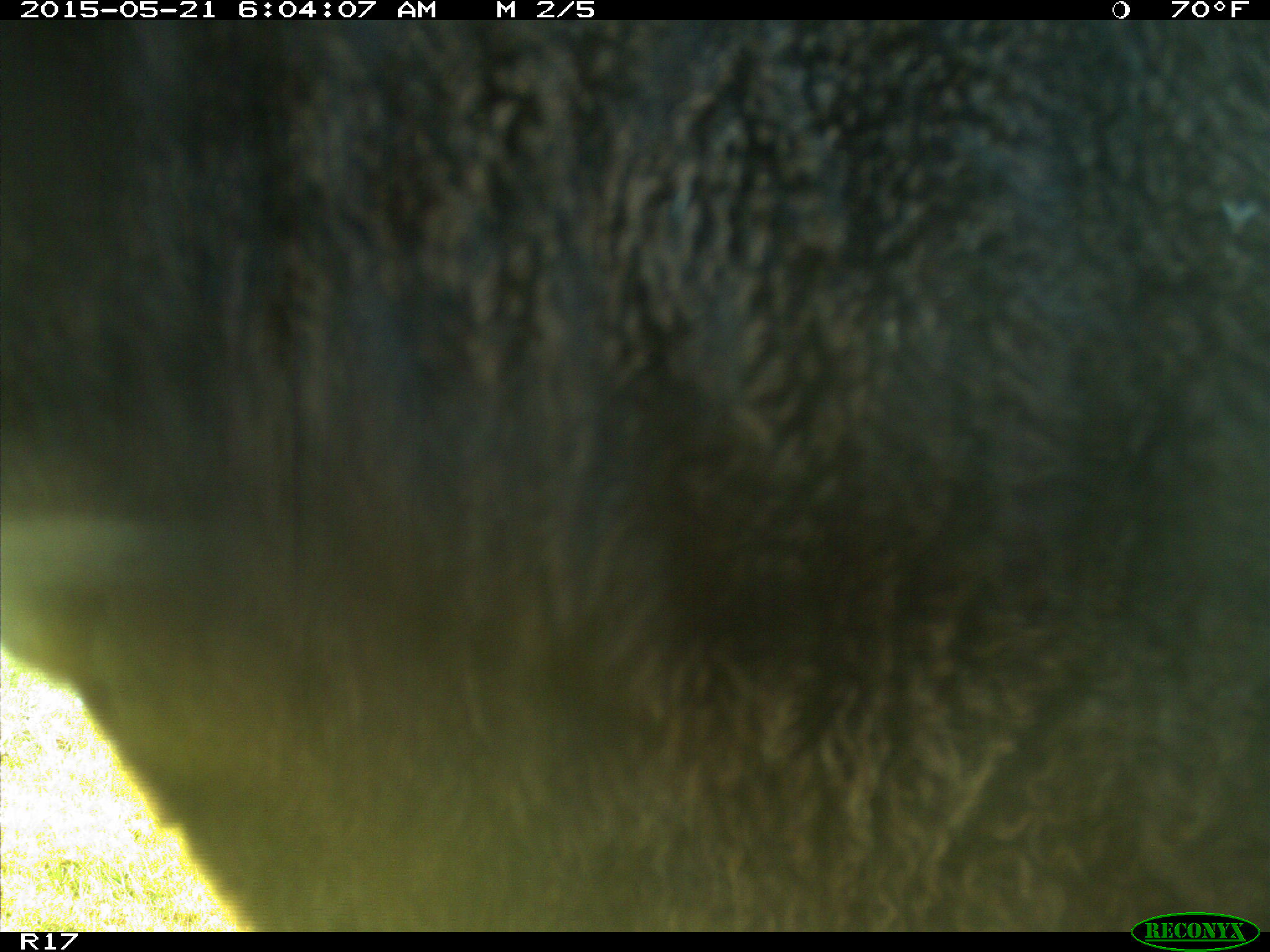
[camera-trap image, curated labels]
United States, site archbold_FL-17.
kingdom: Animalia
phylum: Chordata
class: Mammalia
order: Artiodactyla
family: Bovidae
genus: Bos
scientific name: Bos taurus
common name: domestic cow